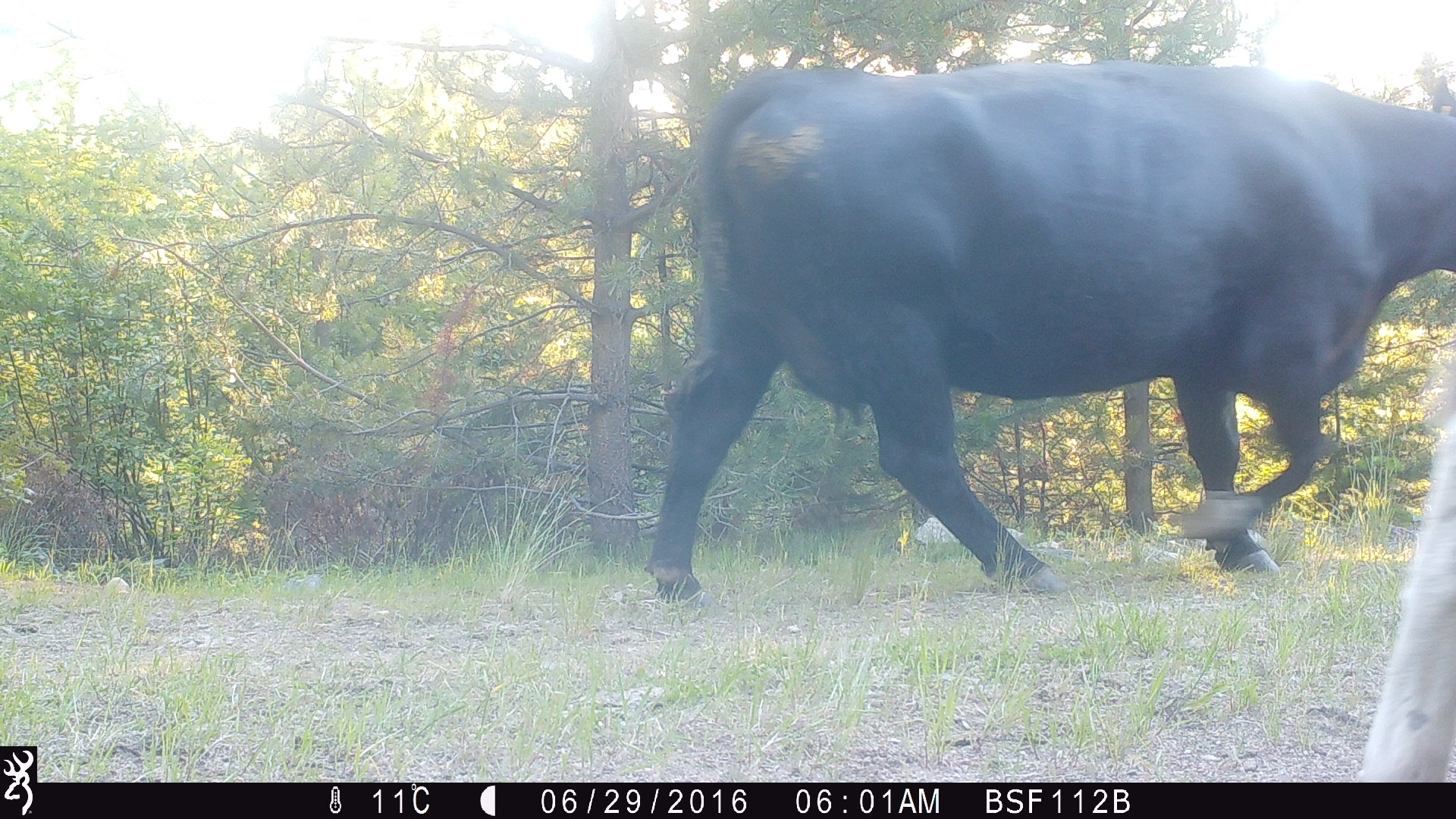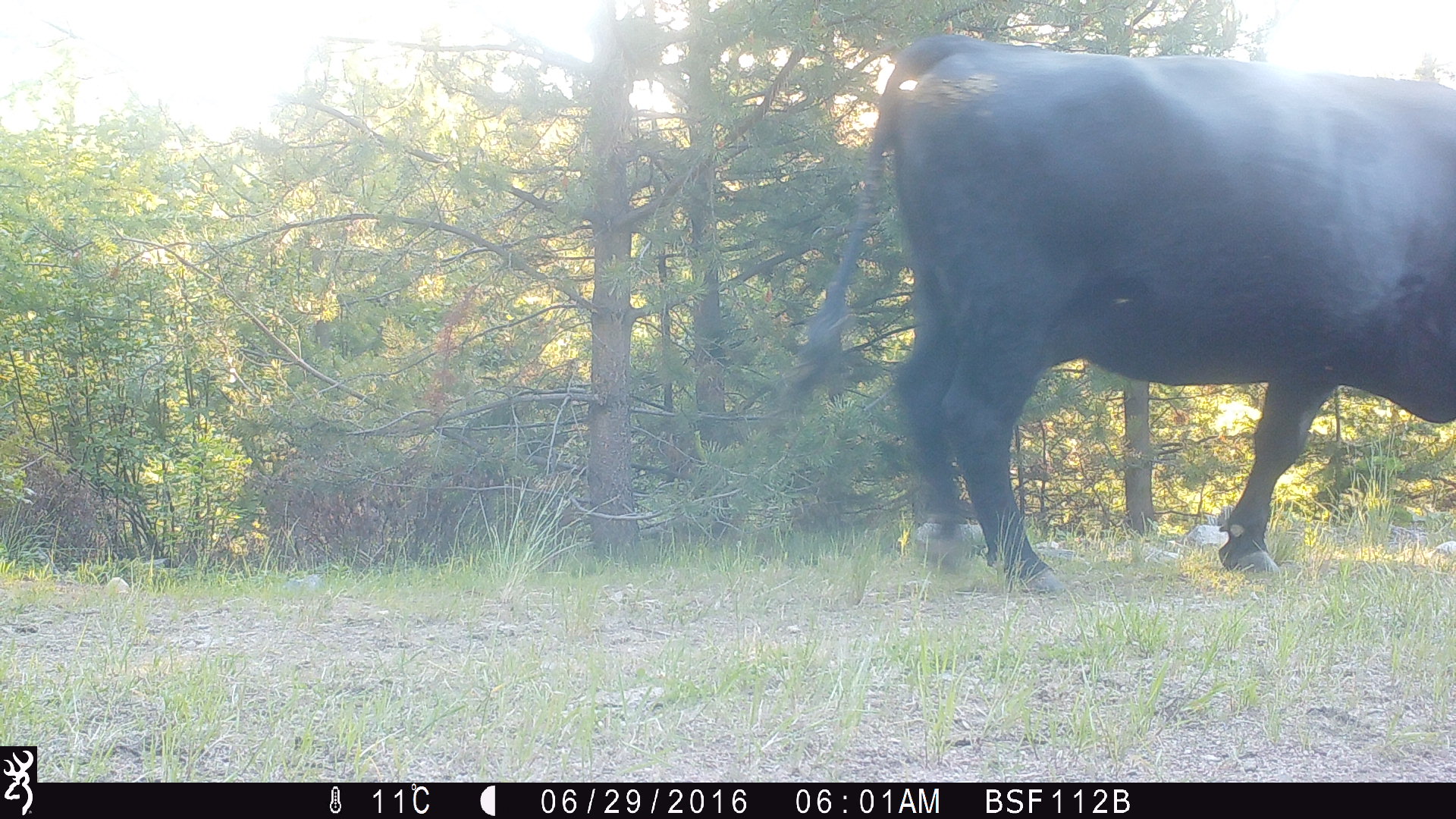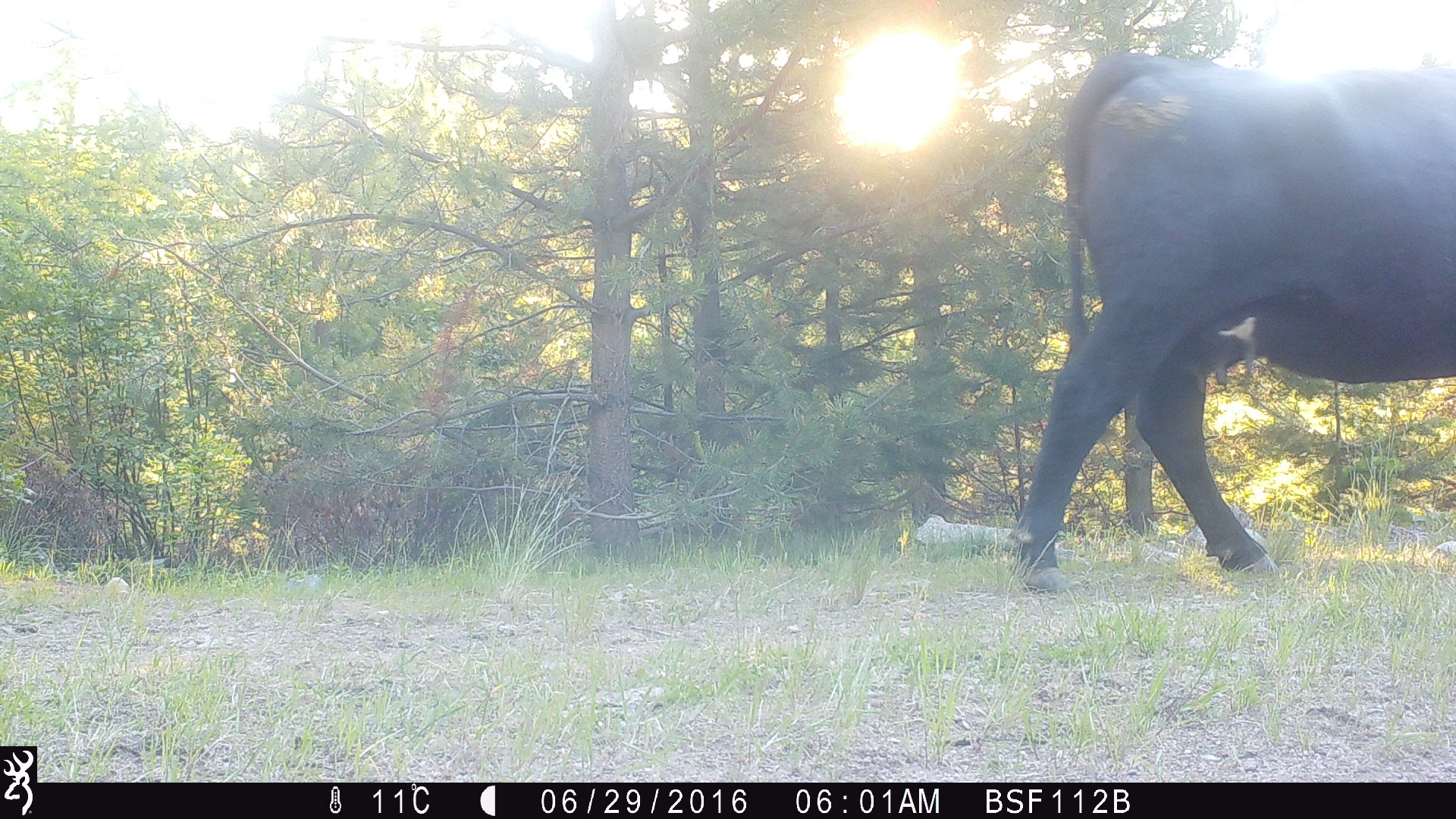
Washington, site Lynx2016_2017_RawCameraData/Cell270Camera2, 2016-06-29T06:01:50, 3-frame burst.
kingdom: Animalia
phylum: Chordata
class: Mammalia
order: Artiodactyla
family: Bovidae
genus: Bos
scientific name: Bos taurus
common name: domestic cattle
Domestic cattle (Bos taurus). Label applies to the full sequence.